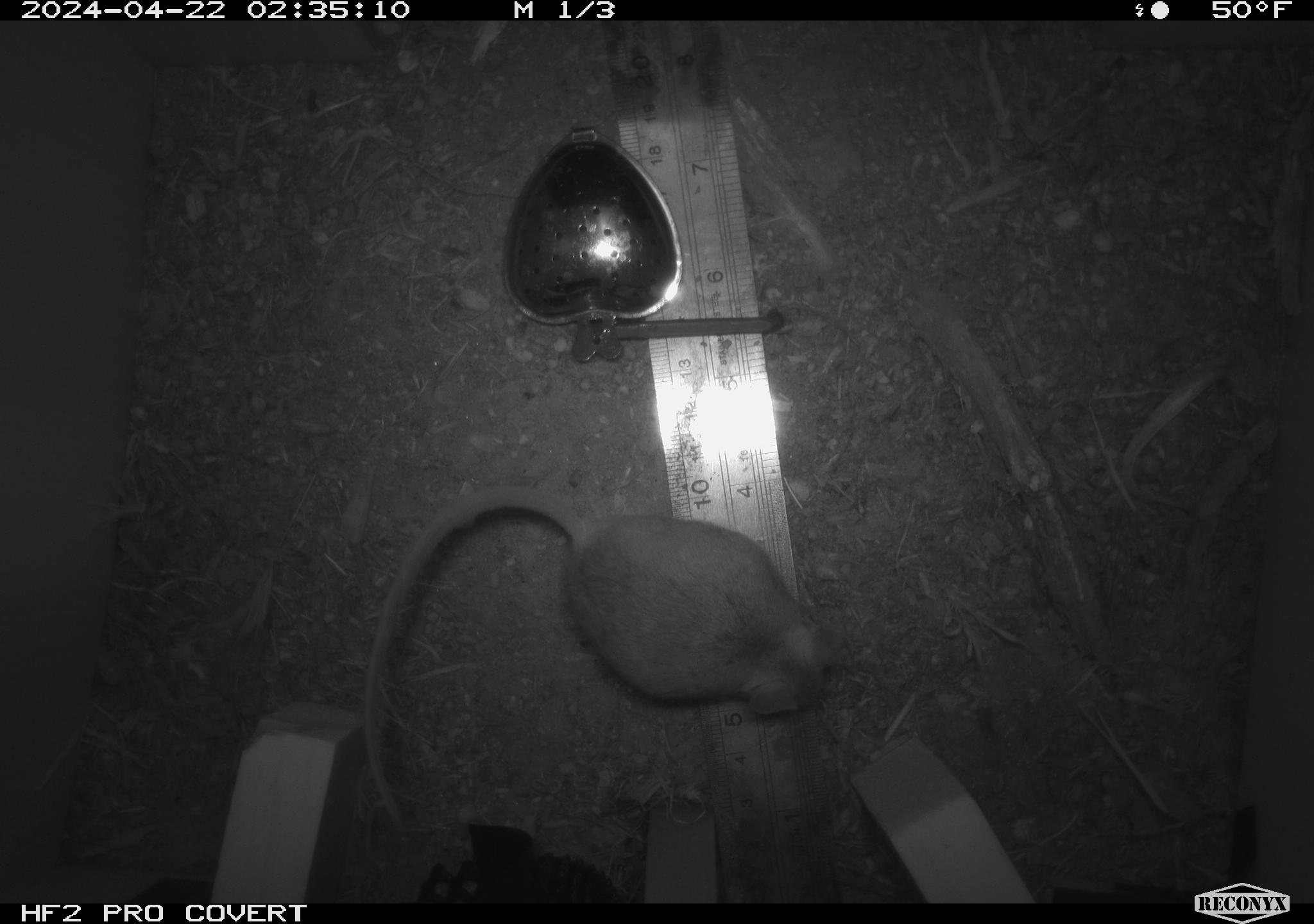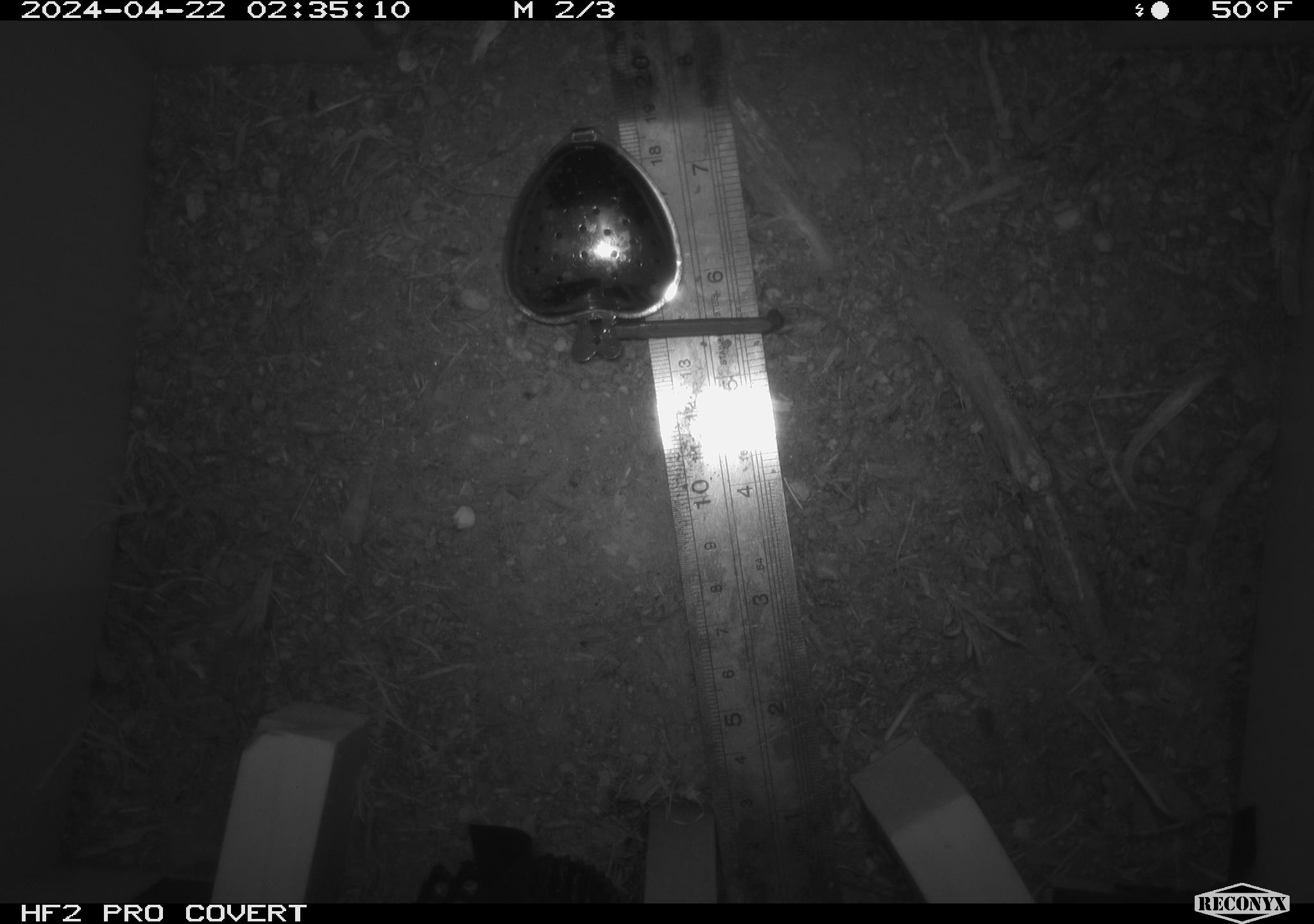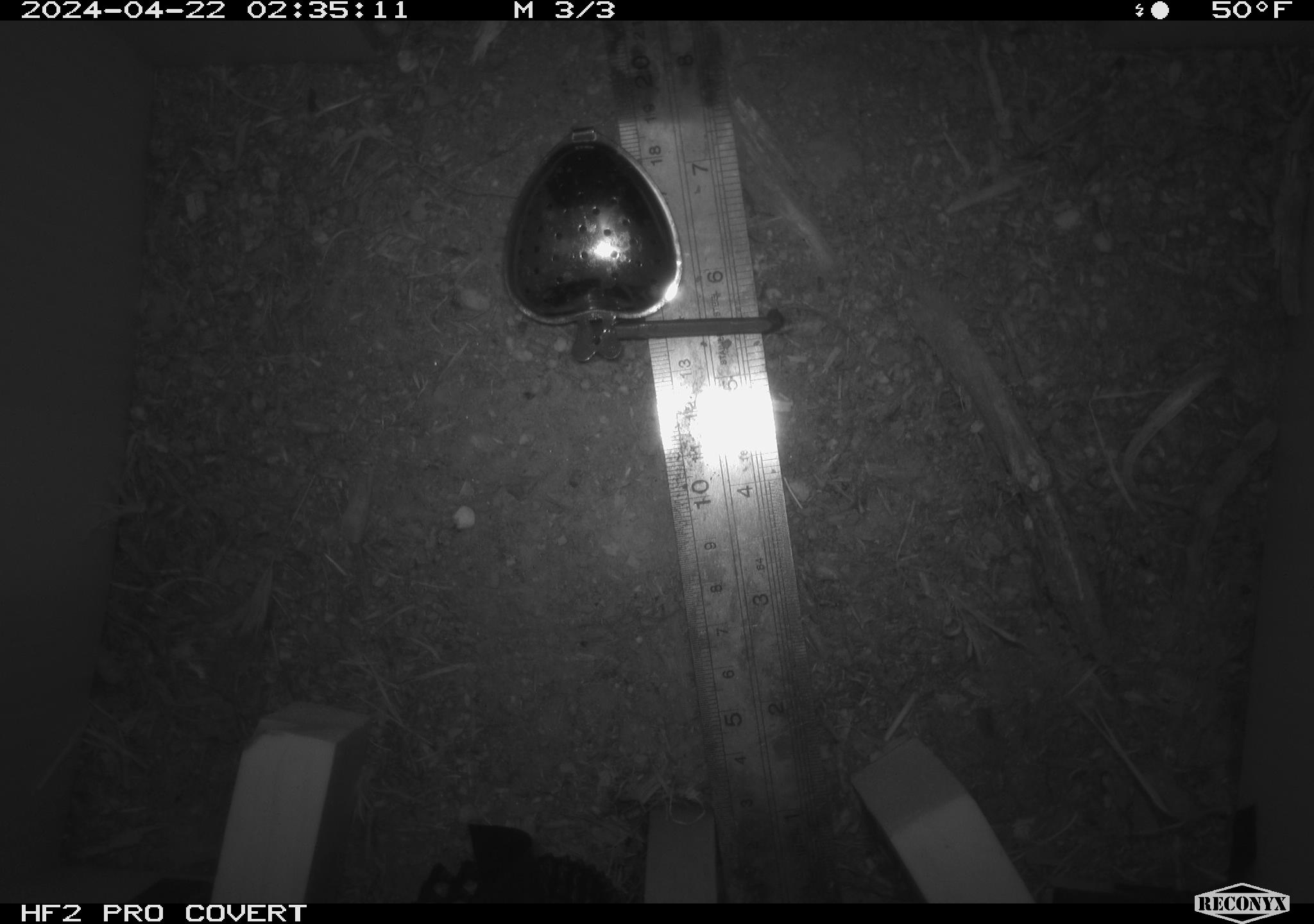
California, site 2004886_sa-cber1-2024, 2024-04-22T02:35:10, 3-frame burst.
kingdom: Animalia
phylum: Chordata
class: Mammalia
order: Rodentia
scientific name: Rodentia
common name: mouse species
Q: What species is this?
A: Mouse species (Rodentia).